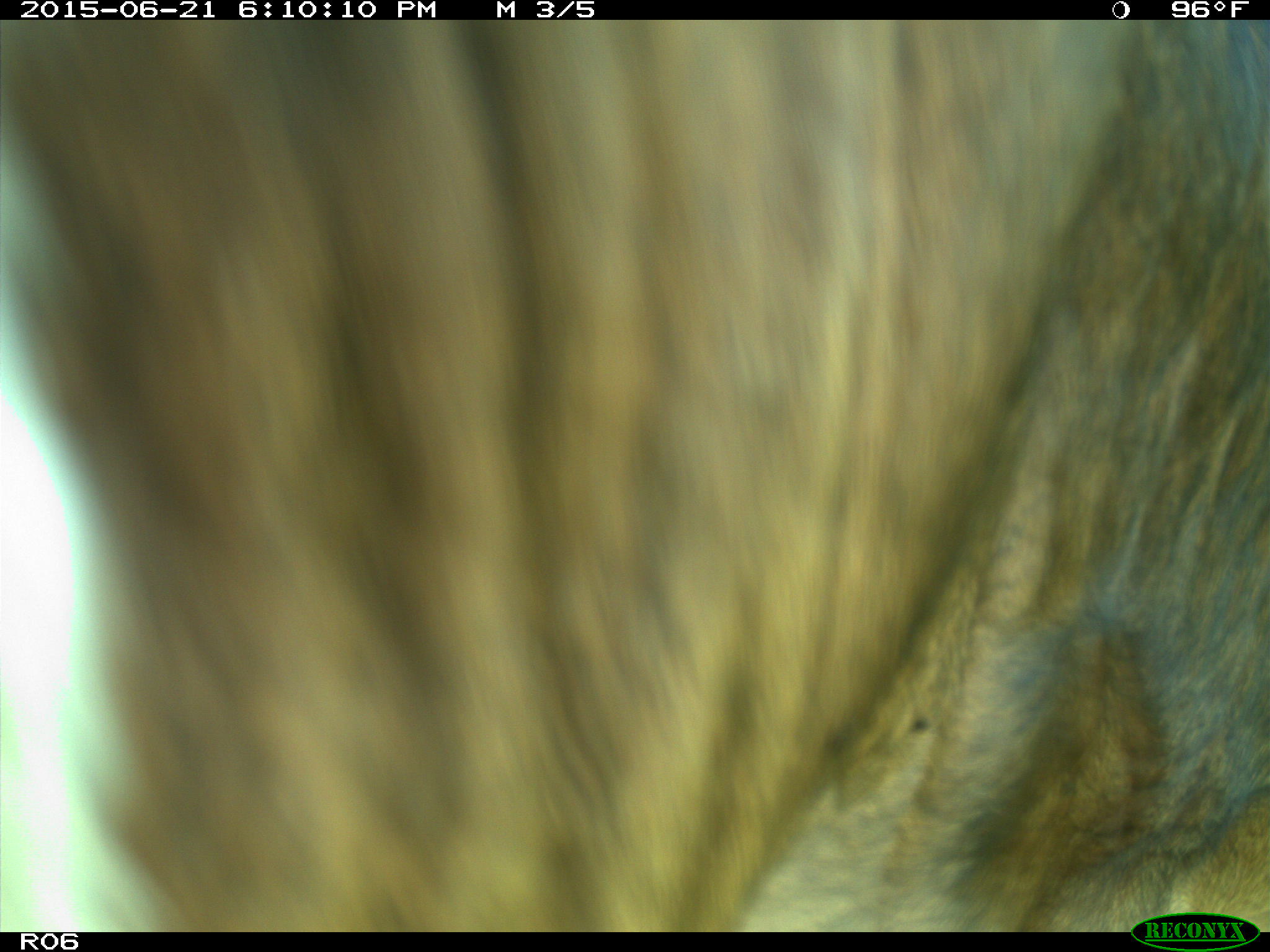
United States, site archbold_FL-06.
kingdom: Animalia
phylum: Chordata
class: Mammalia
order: Artiodactyla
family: Bovidae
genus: Bos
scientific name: Bos taurus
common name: domestic cow